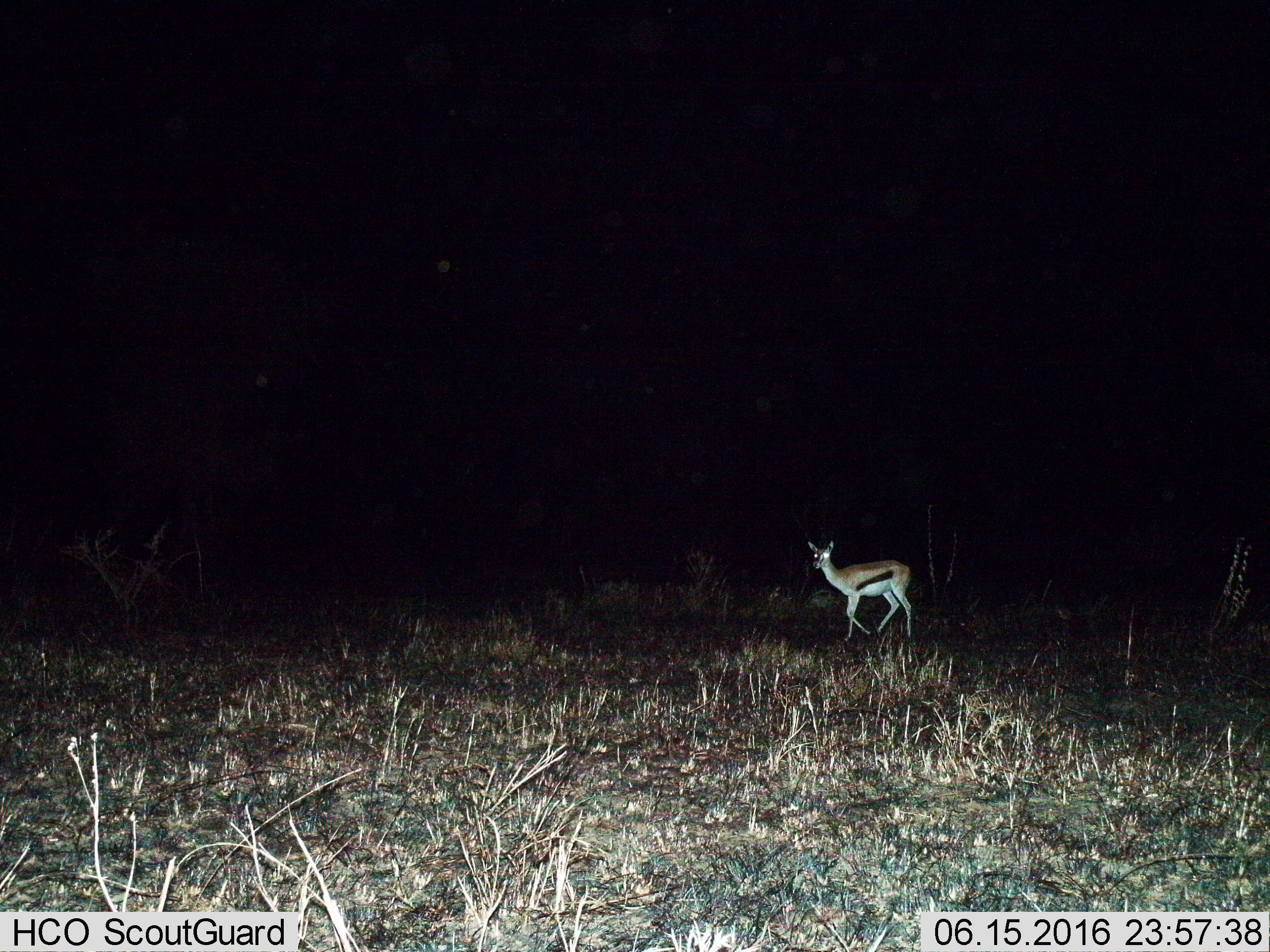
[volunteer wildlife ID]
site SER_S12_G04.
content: unidentified animal